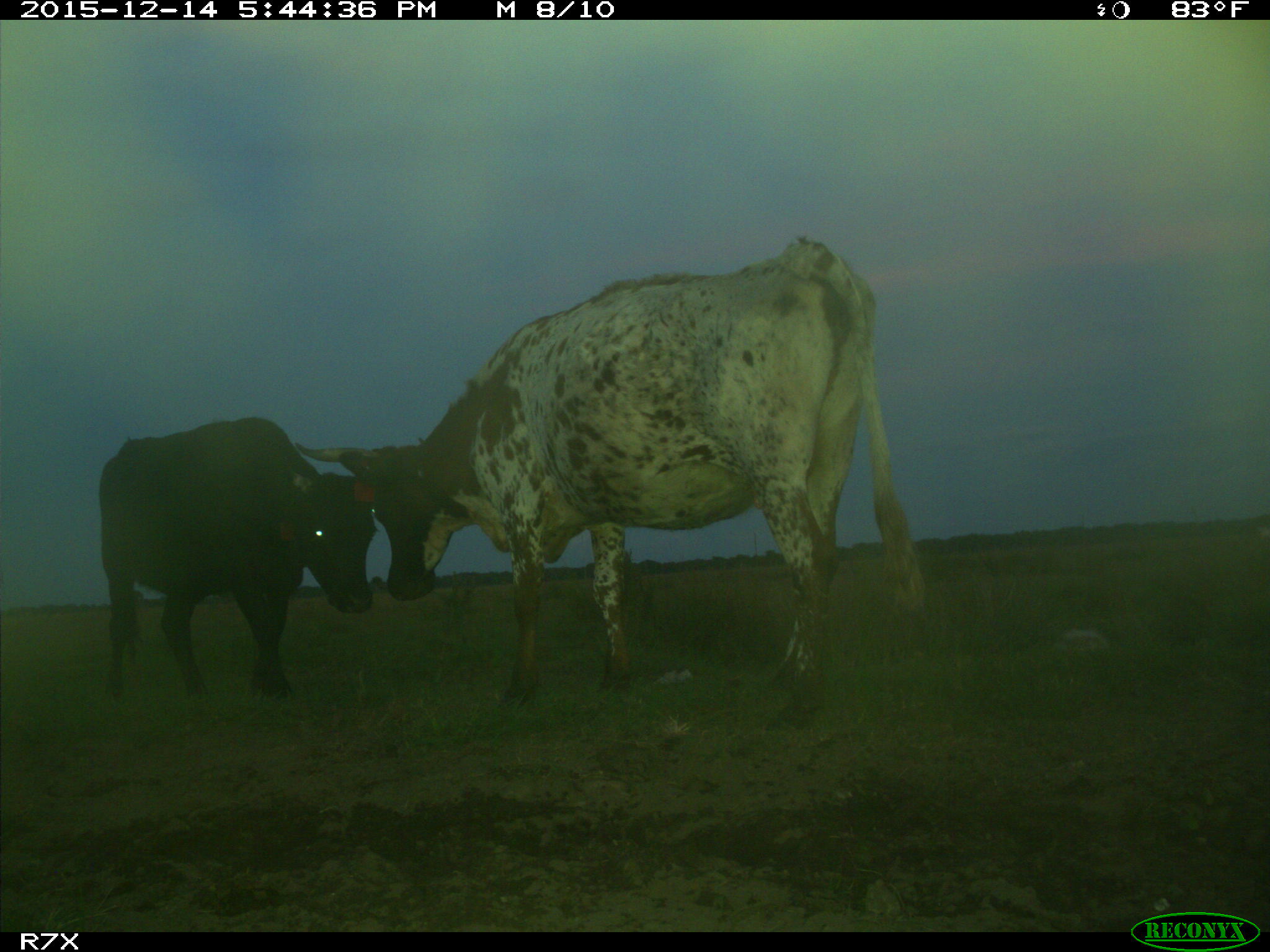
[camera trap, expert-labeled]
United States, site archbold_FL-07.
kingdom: Animalia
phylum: Chordata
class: Mammalia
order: Artiodactyla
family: Bovidae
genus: Bos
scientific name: Bos taurus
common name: domestic cow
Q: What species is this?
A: Bos taurus (domestic cow).